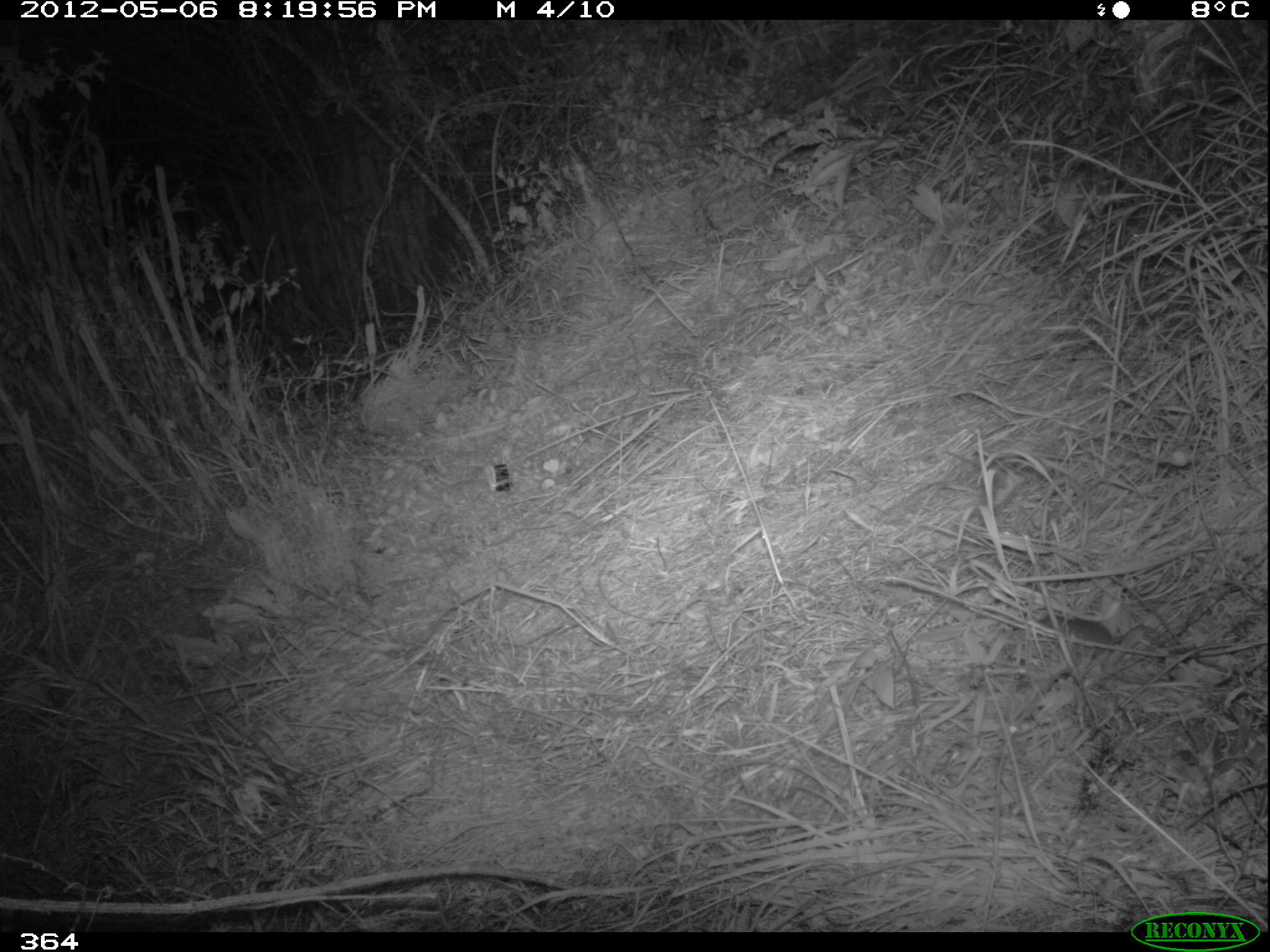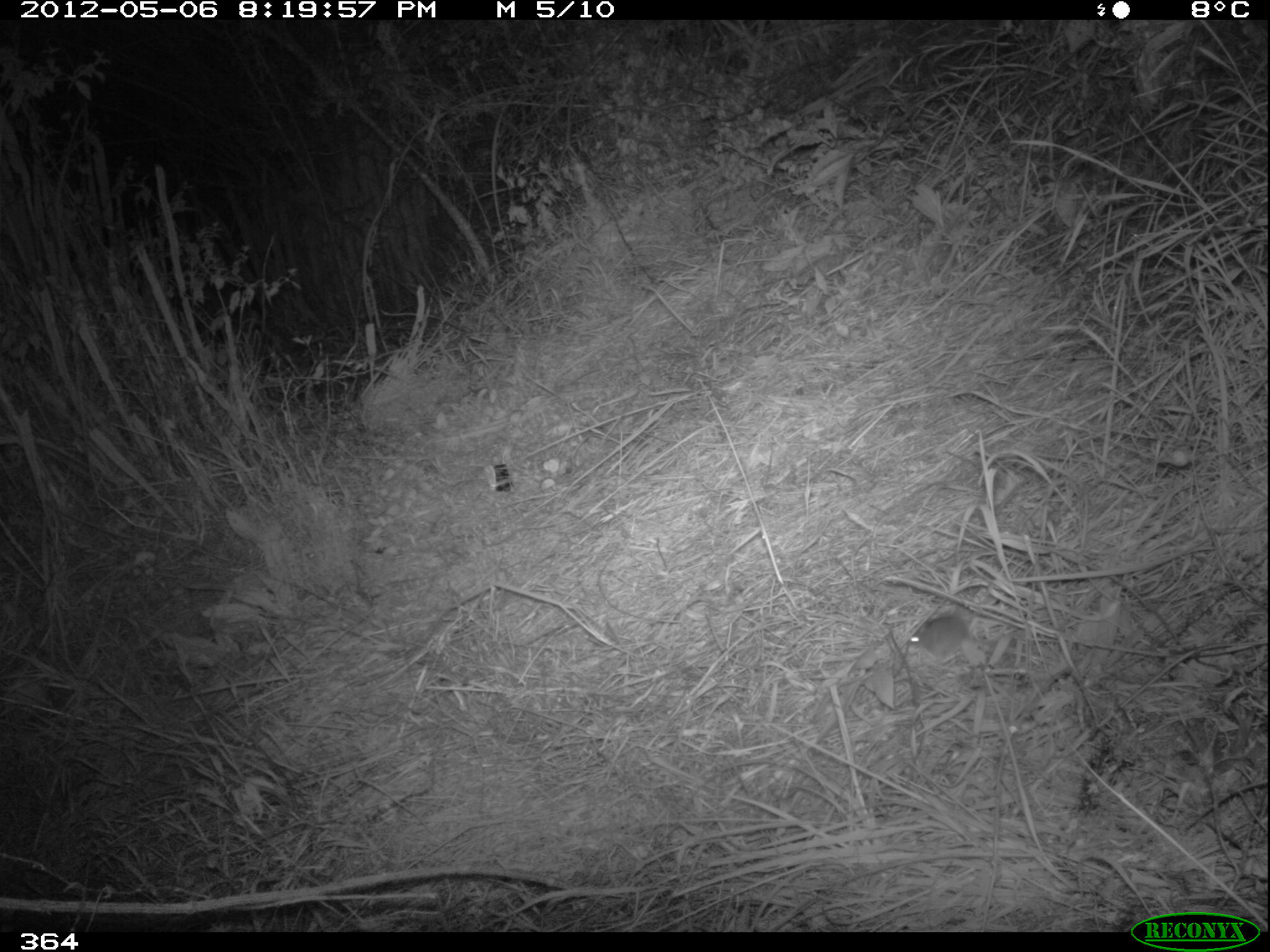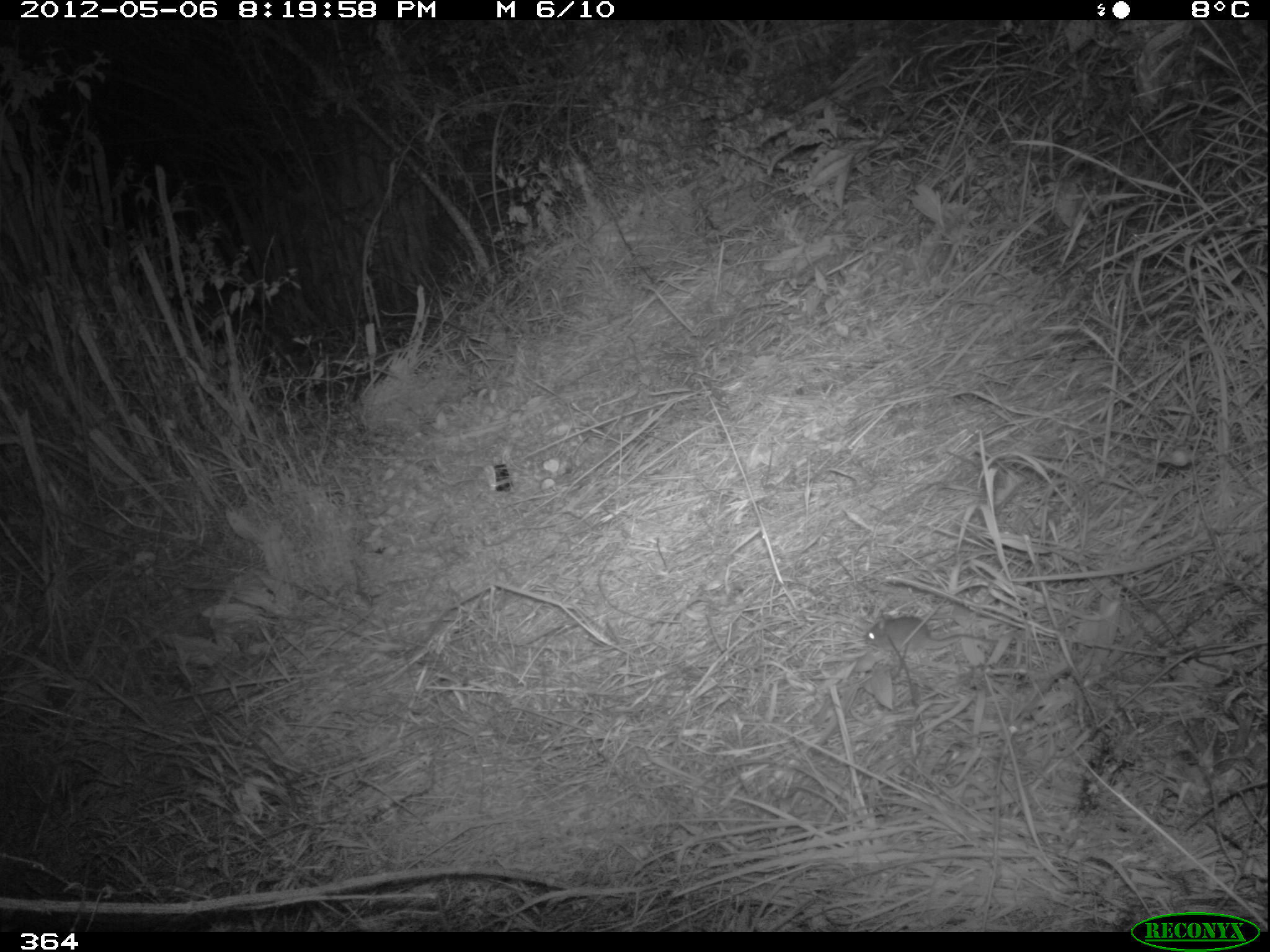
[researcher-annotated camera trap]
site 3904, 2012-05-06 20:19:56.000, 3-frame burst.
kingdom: Animalia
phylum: Chordata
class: Mammalia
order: Rodentia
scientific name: Rodentia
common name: rodents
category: unknown rodent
Unknown rodent (rodents) (Rodentia).